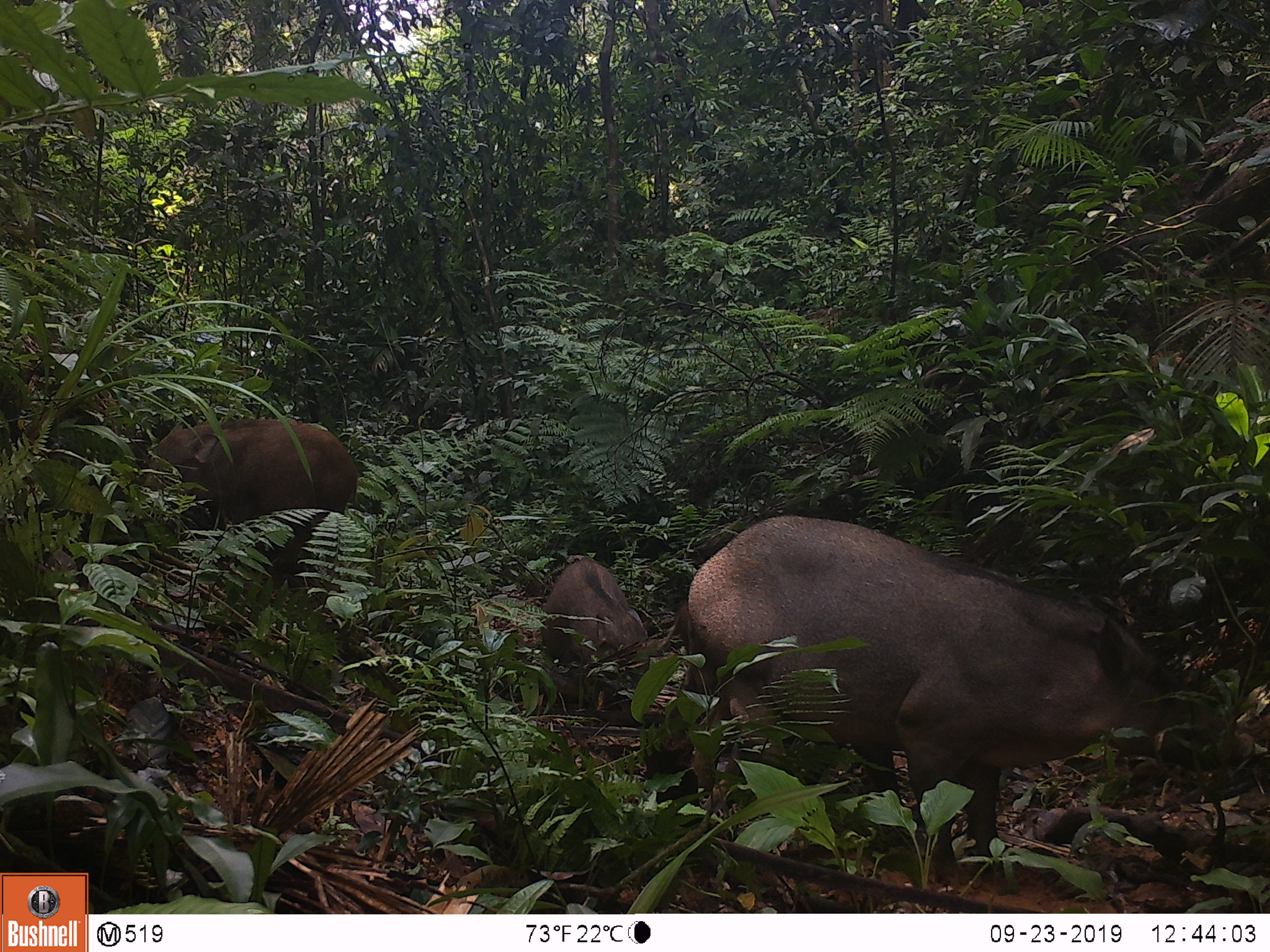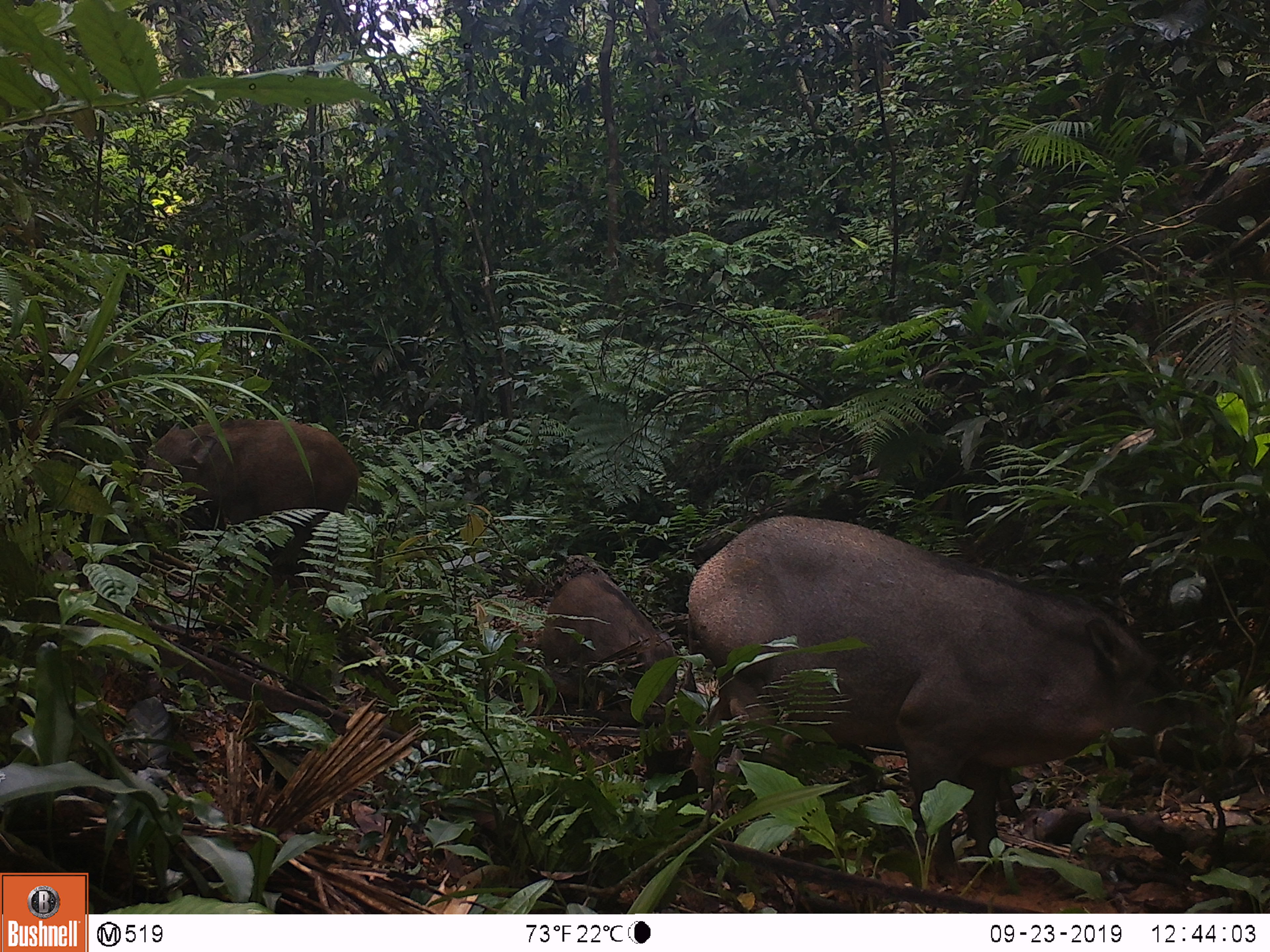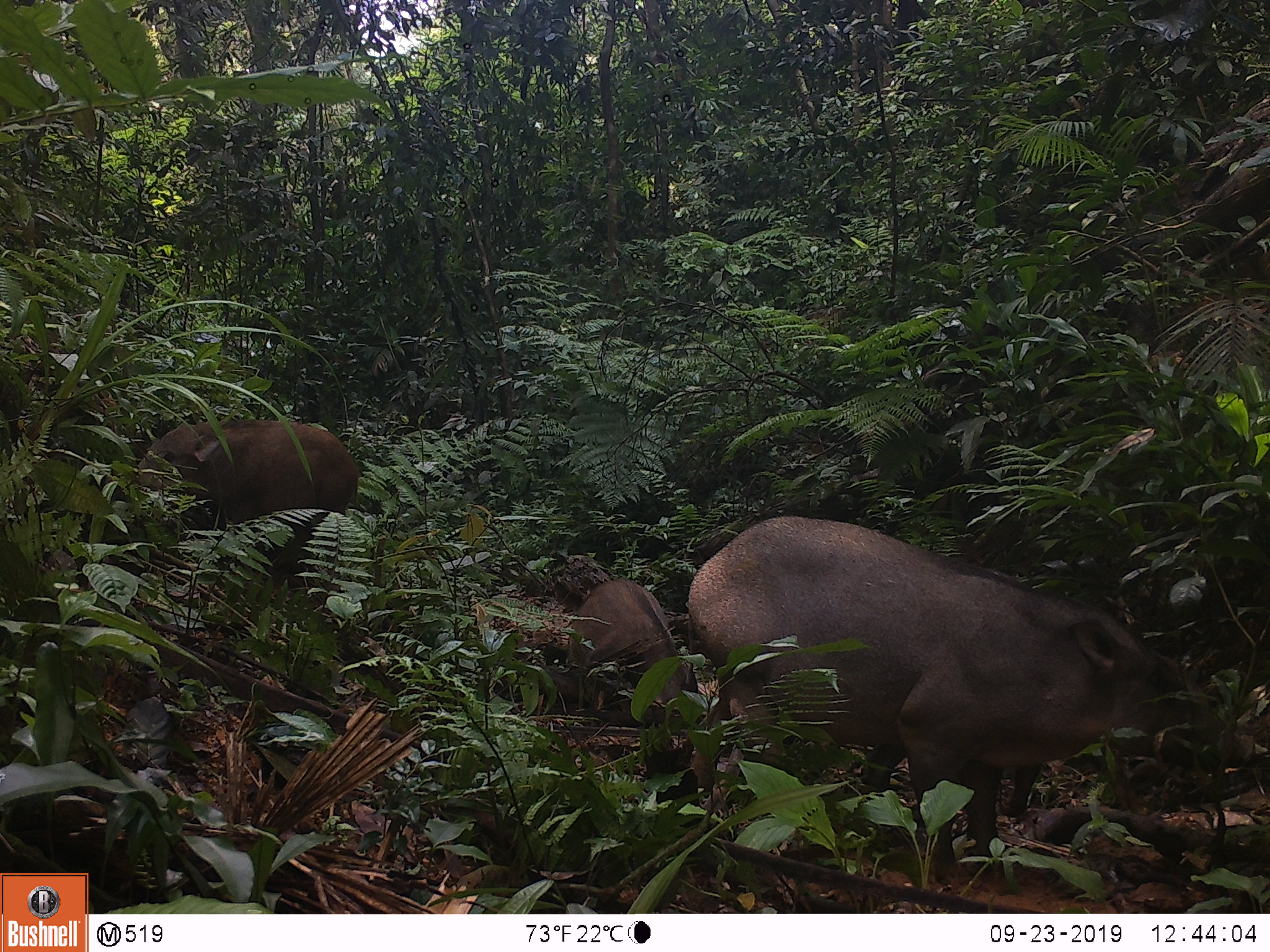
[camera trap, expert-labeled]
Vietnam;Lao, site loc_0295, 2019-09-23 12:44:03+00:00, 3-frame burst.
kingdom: Animalia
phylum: Chordata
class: Mammalia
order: Artiodactyla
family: Suidae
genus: Sus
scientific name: Sus scrofa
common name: eurasian wild pig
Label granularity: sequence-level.